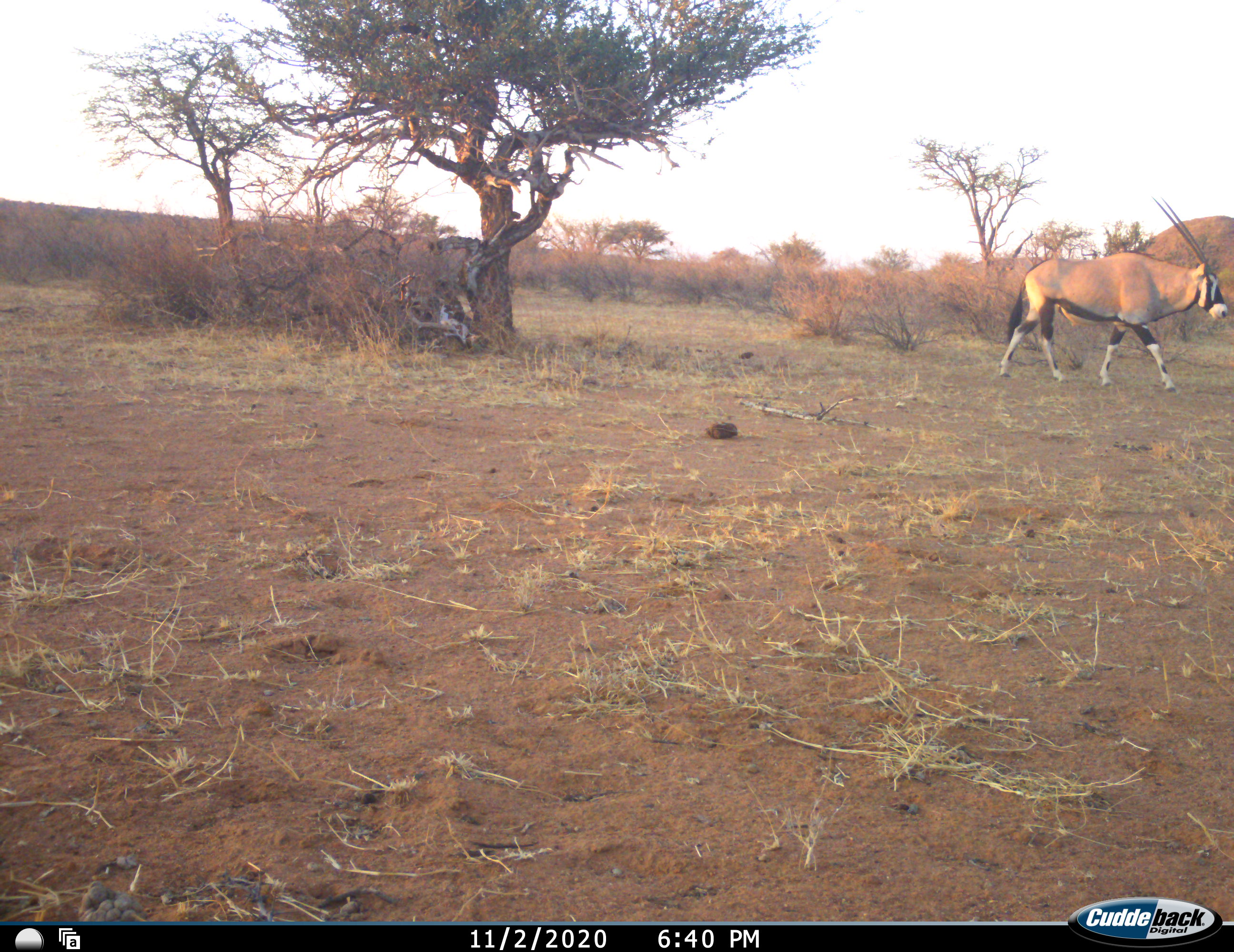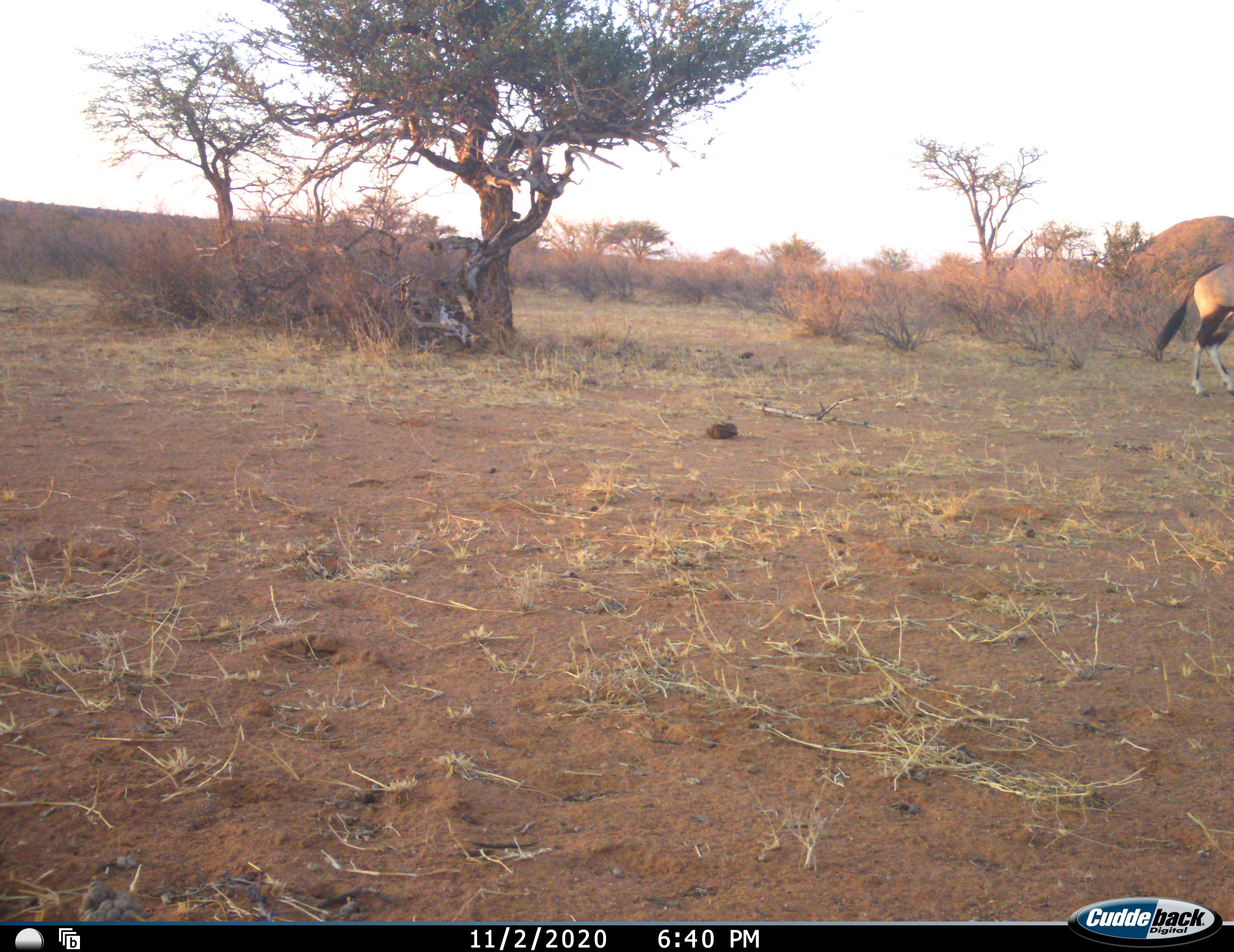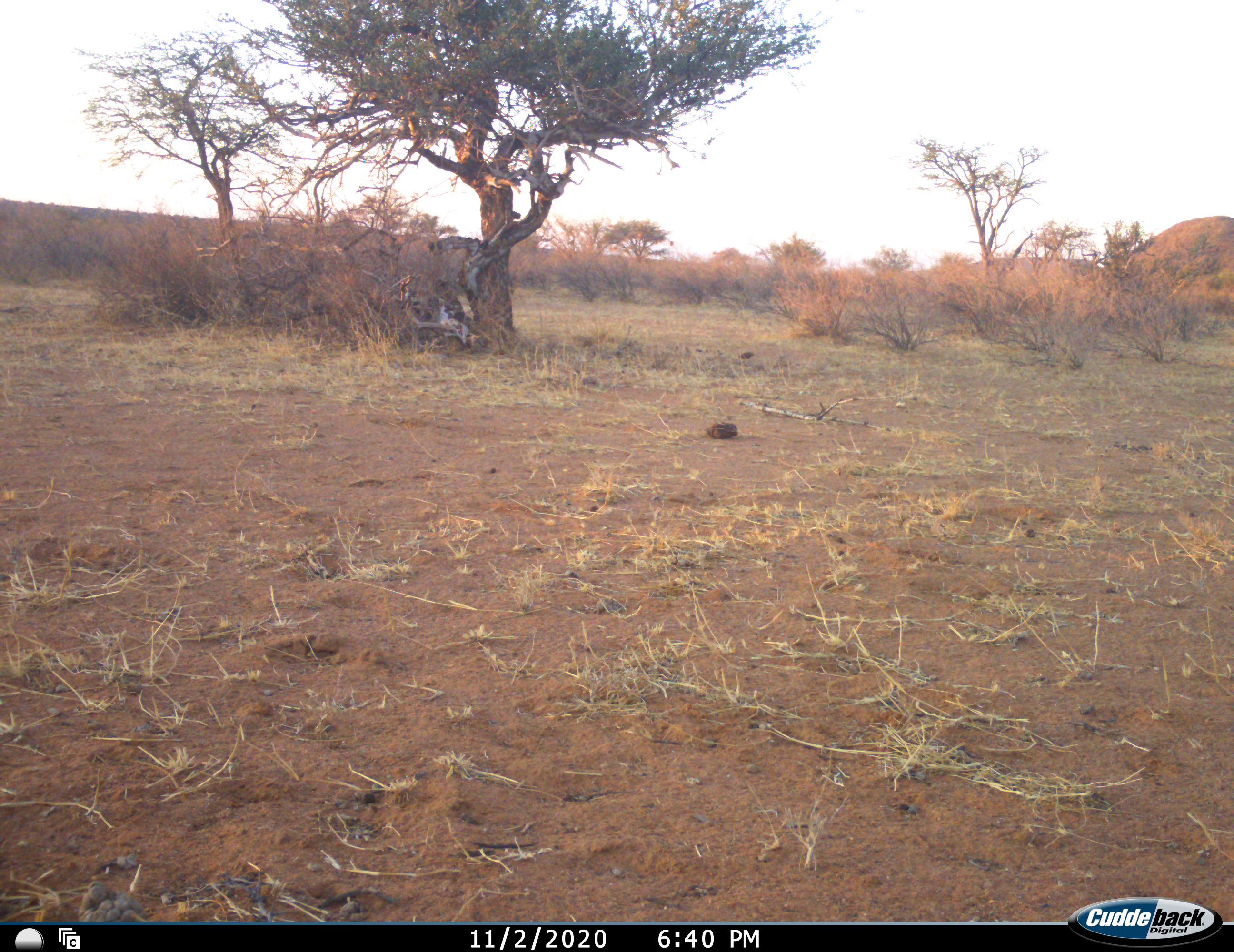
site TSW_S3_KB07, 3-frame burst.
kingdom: Animalia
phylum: Chordata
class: Mammalia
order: Artiodactyla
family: Bovidae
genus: Oryx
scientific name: Oryx gazella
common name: gemsbok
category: oryx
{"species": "oryx (gemsbok) (Oryx gazella)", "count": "1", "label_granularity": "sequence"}